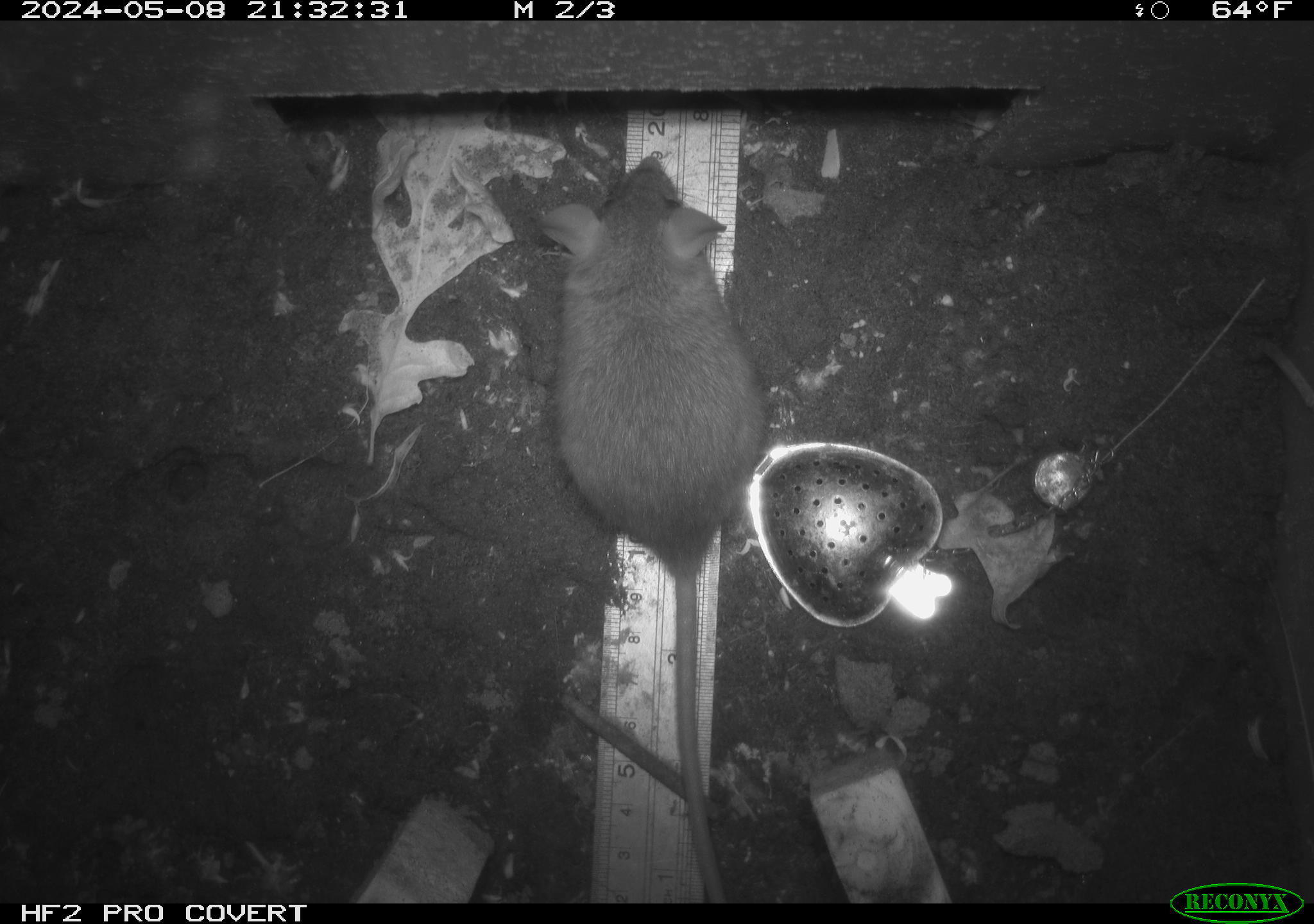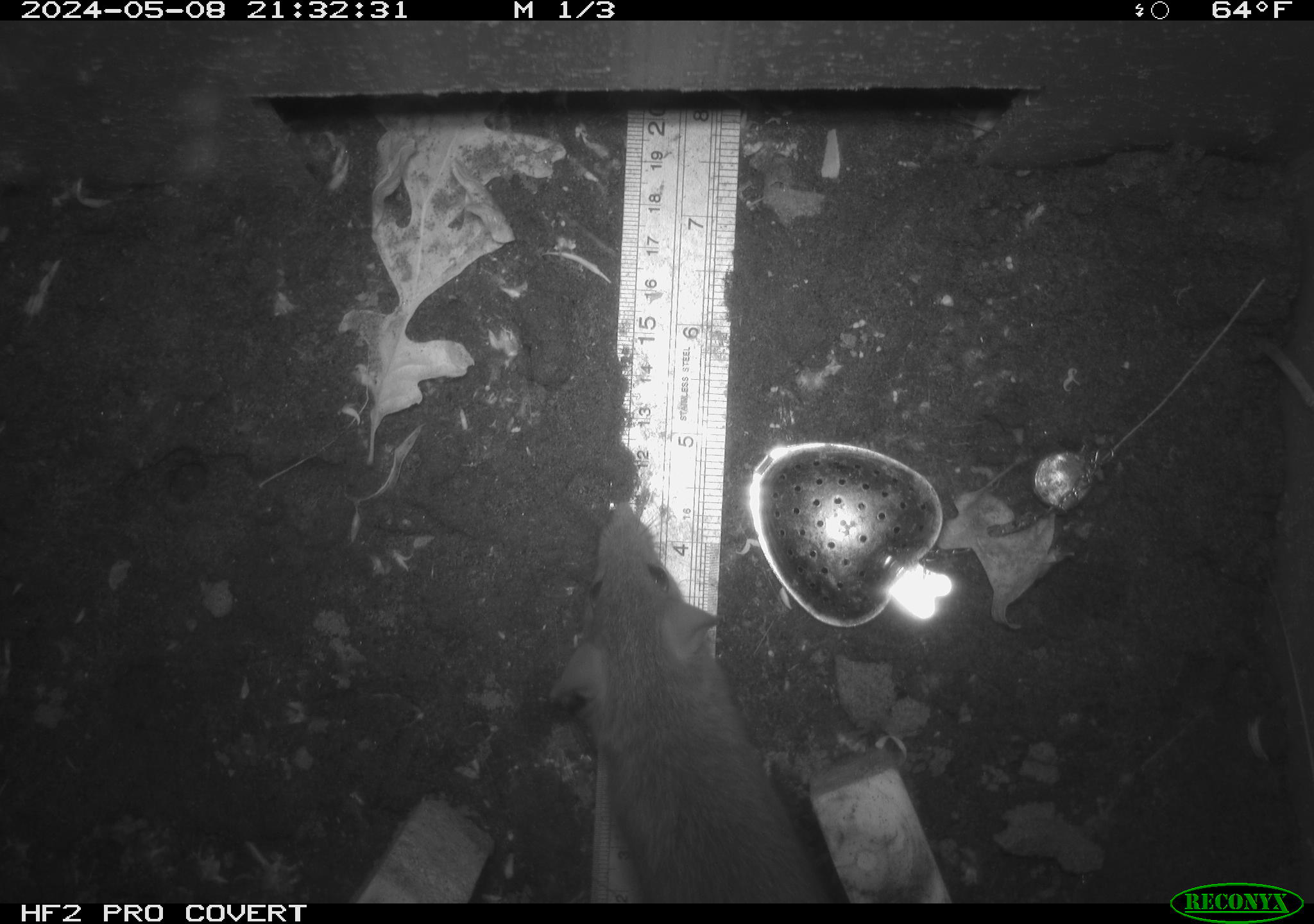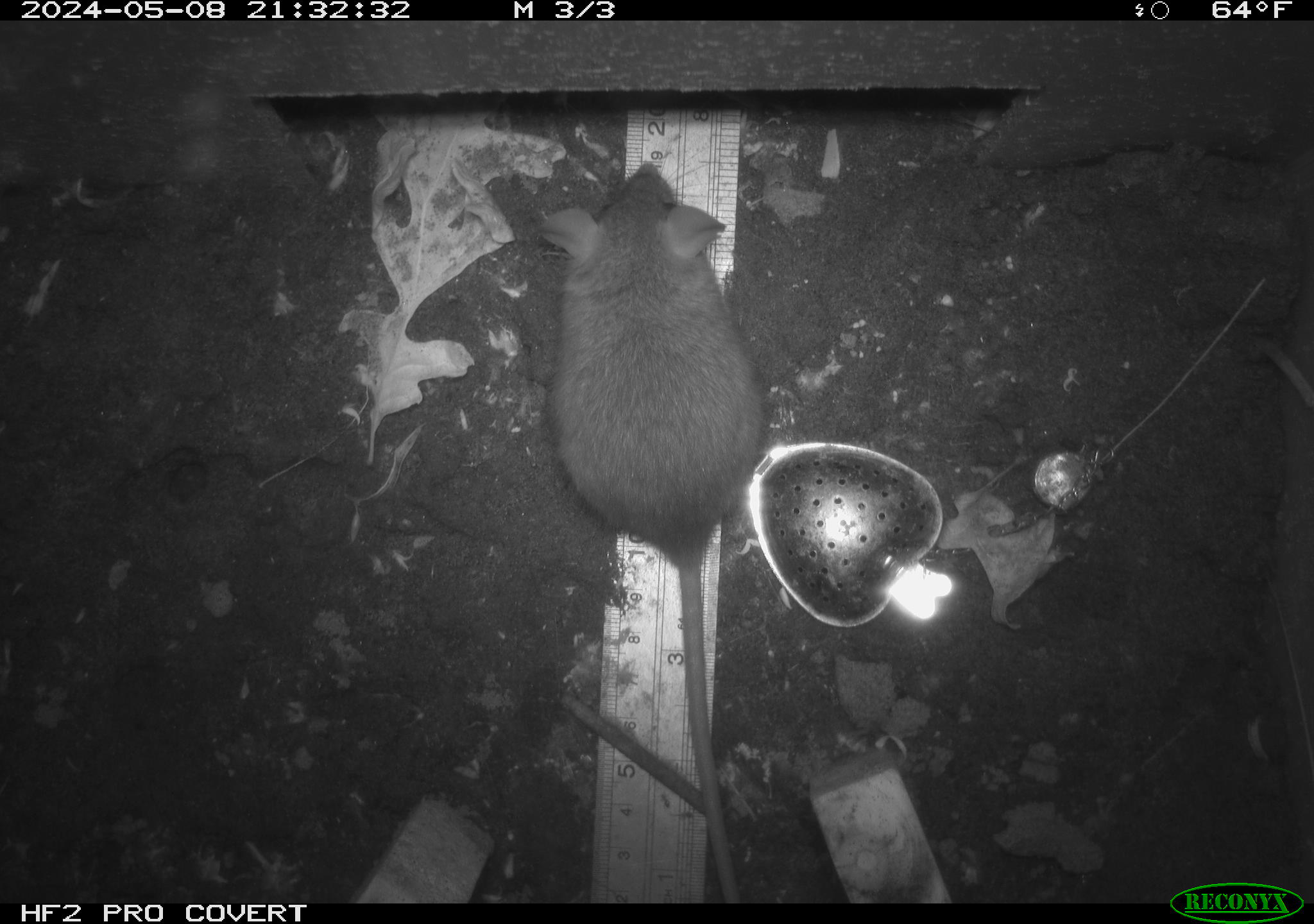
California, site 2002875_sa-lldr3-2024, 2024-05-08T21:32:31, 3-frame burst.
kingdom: Animalia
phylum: Chordata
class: Mammalia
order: Rodentia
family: Muridae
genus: Rattus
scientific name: Rattus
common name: rat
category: rattus species